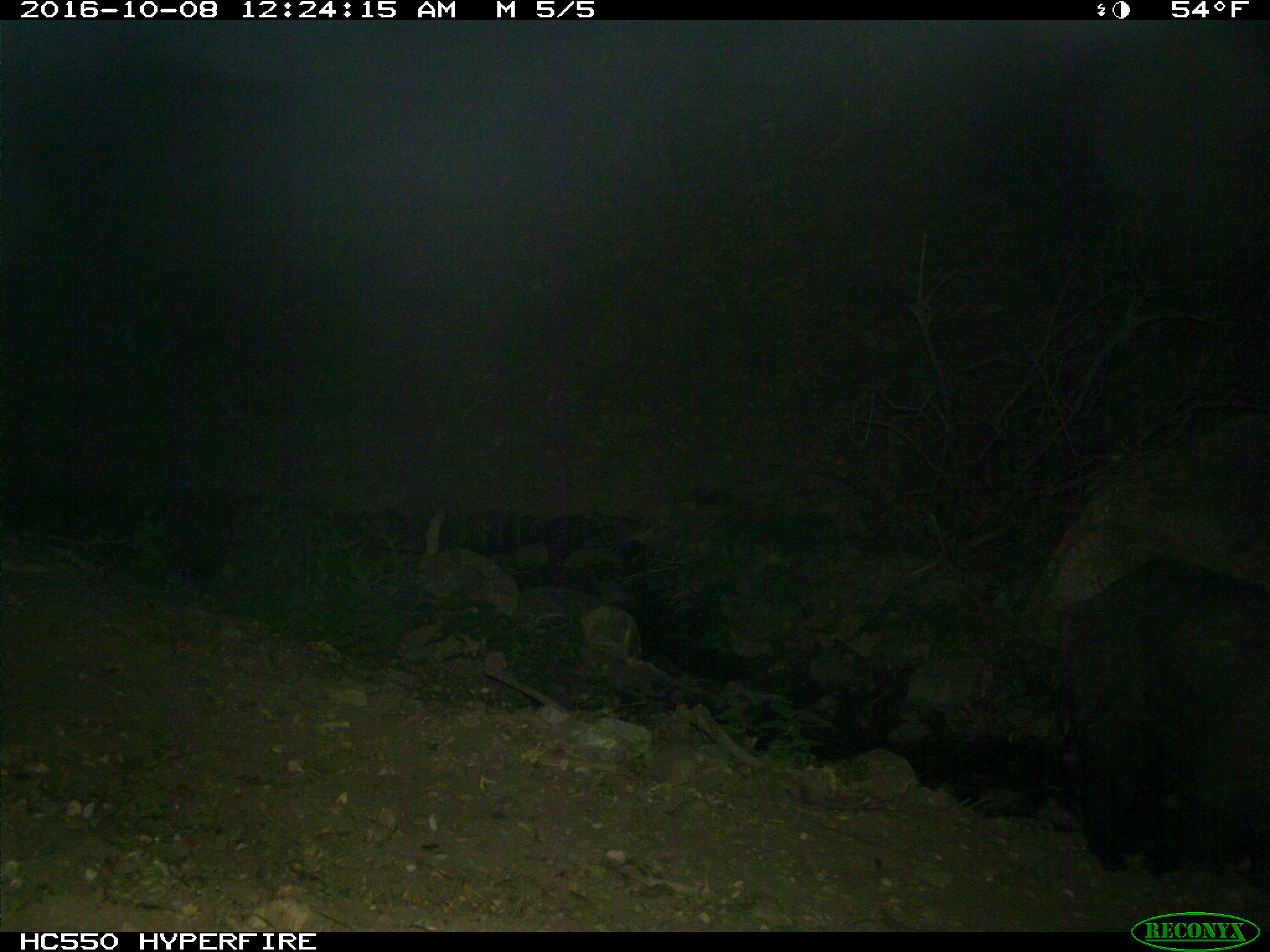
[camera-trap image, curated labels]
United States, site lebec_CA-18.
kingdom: Animalia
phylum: Chordata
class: Mammalia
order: Artiodactyla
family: Suidae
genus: Sus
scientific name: Sus scrofa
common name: wild boar